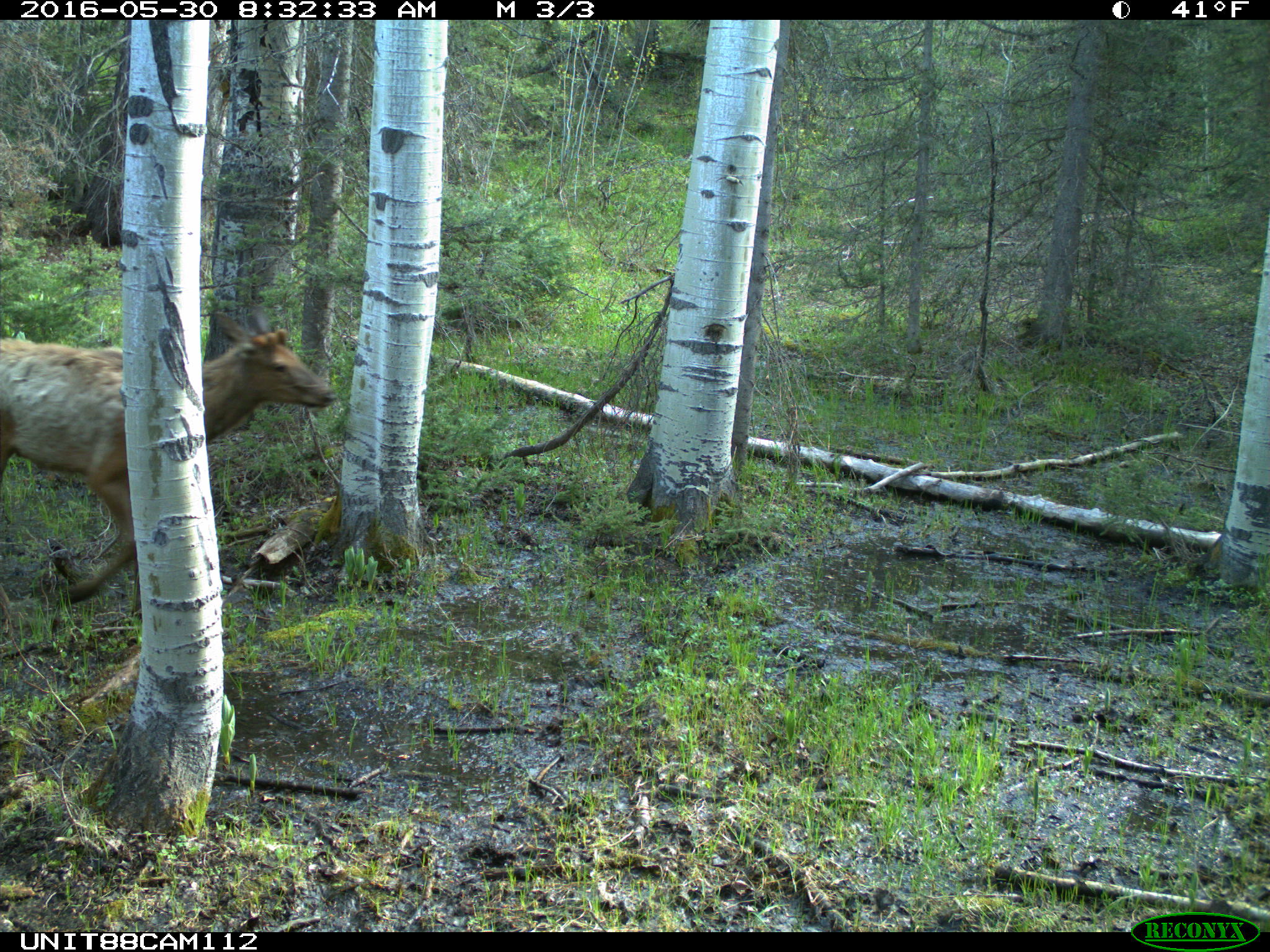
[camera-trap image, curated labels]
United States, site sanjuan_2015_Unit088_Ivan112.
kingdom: Animalia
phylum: Chordata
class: Mammalia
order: Artiodactyla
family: Cervidae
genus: Cervus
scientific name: Cervus elaphus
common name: red deer